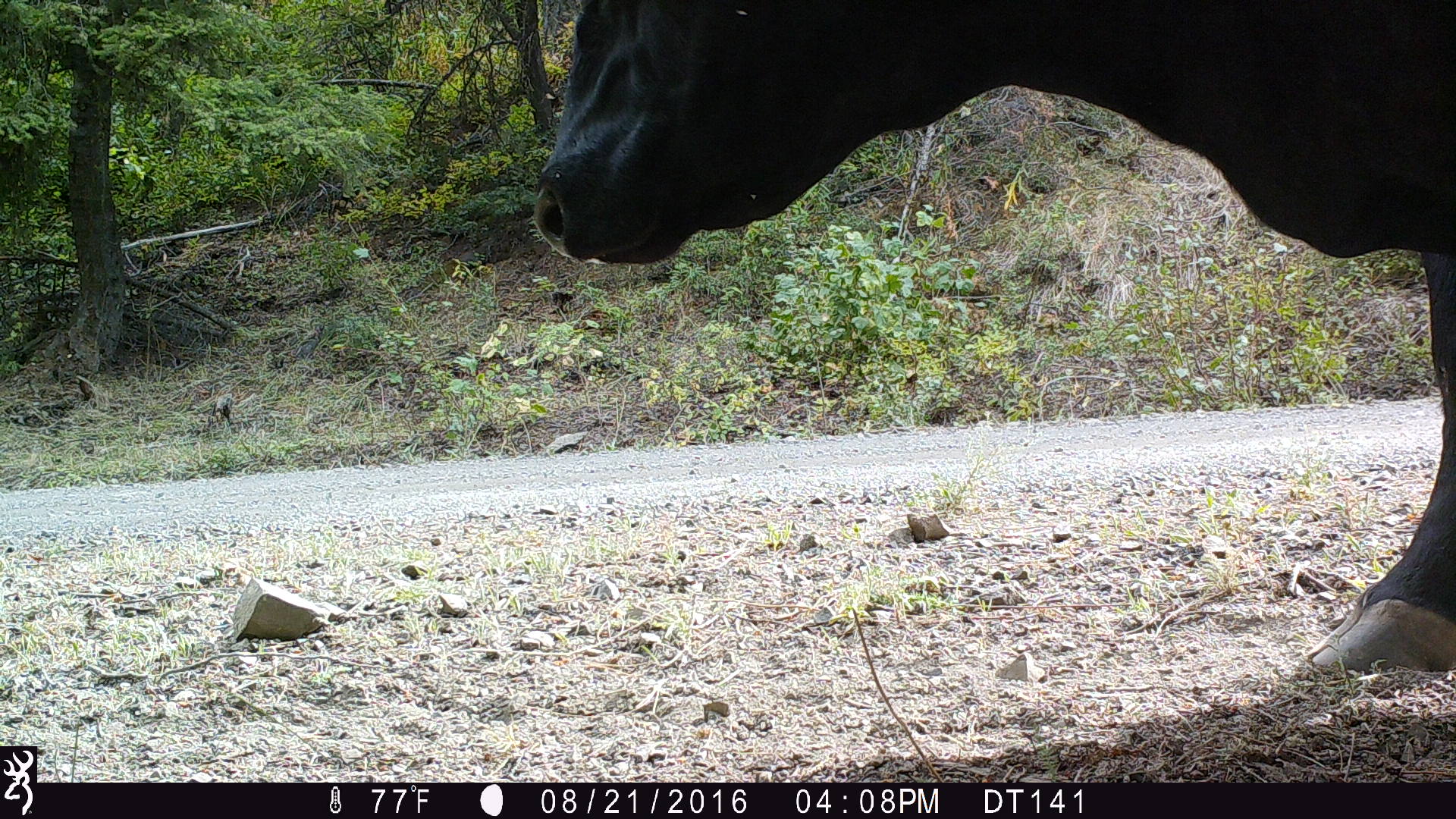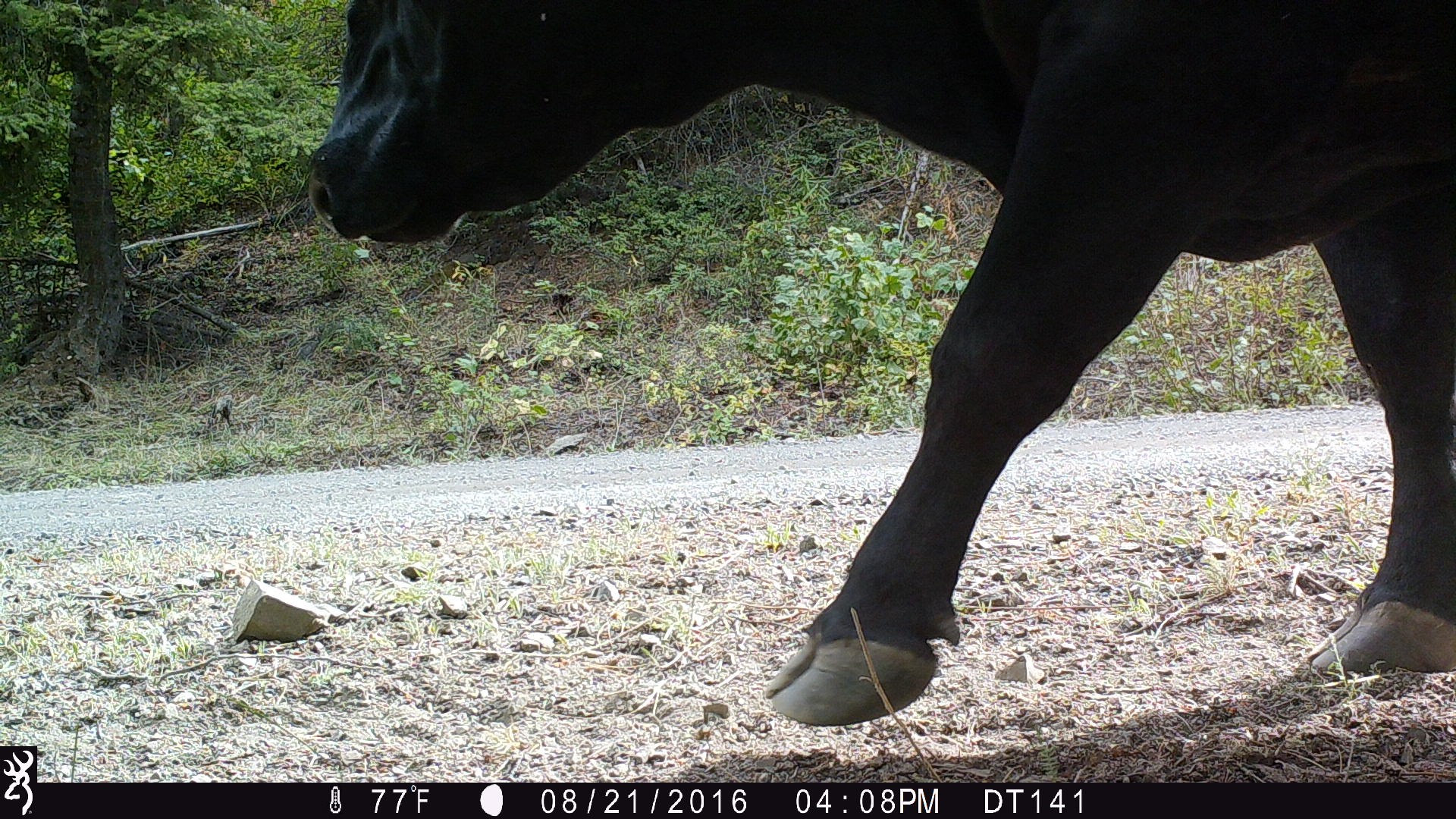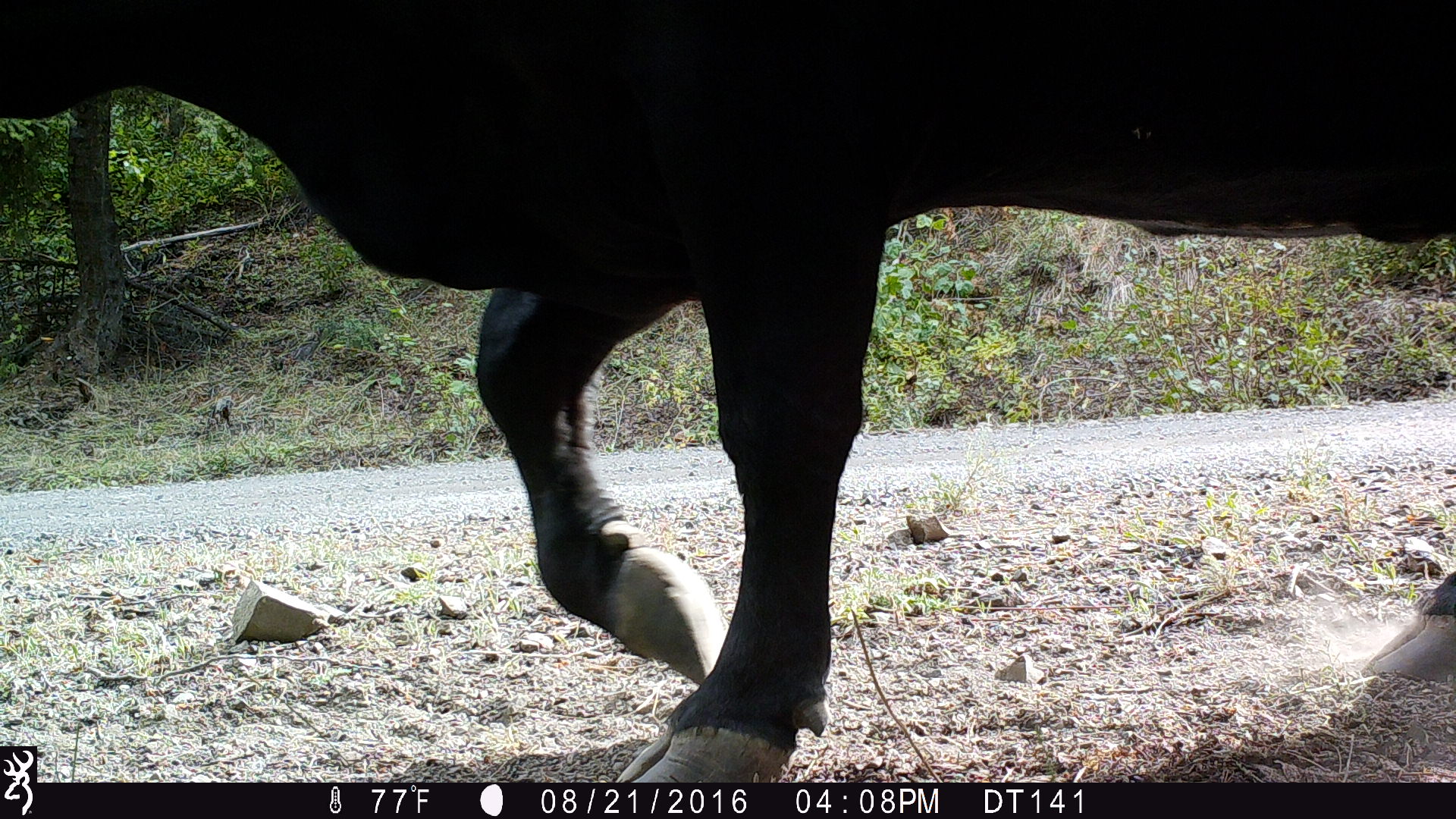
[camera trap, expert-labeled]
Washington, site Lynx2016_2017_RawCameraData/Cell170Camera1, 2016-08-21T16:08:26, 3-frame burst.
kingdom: Animalia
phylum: Chordata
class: Mammalia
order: Artiodactyla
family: Bovidae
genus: Bos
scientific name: Bos taurus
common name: domestic cattle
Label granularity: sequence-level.